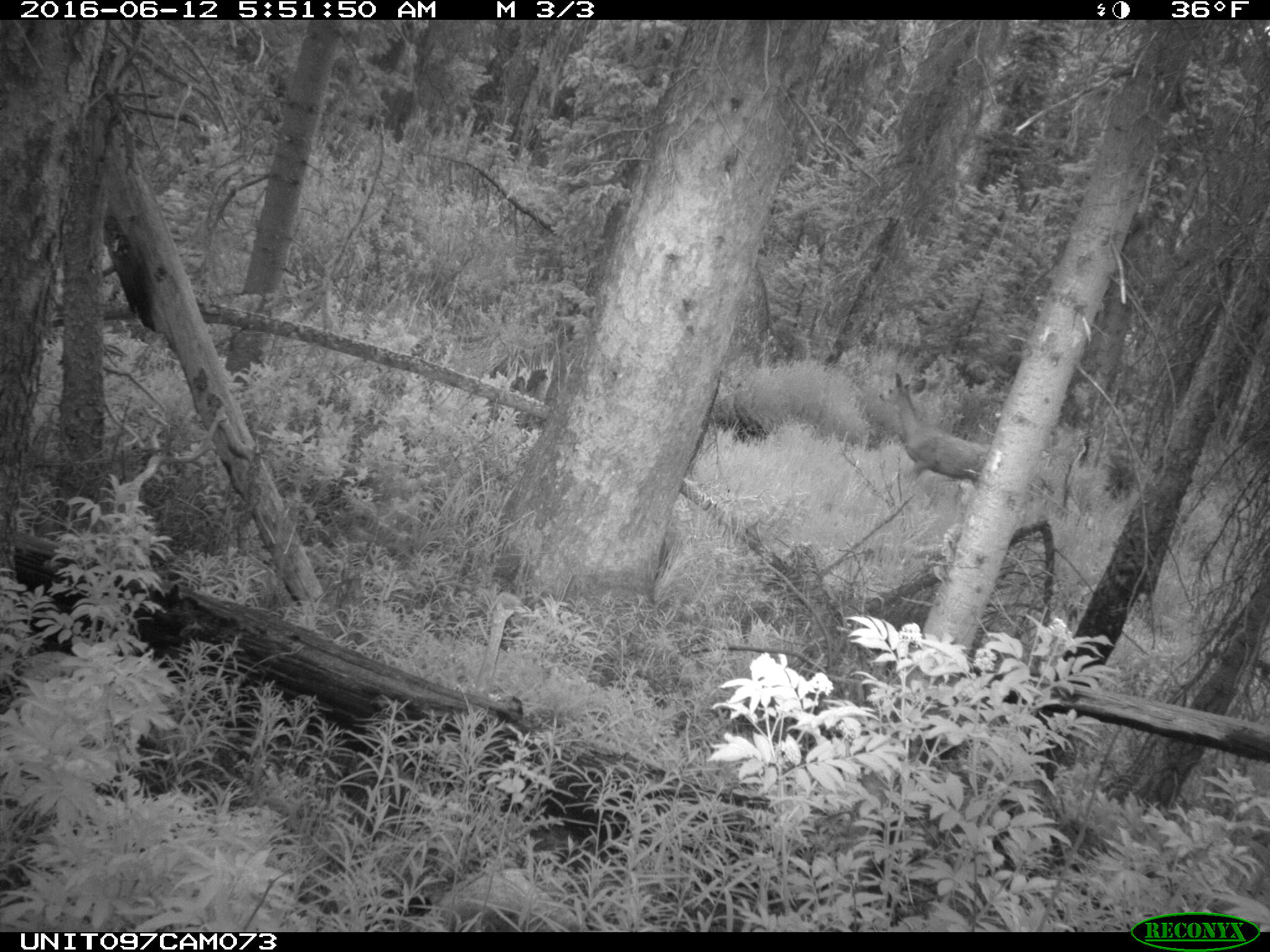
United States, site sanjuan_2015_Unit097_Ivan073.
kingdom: Animalia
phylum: Chordata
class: Mammalia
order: Artiodactyla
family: Cervidae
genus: Odocoileus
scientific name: Odocoileus hemionus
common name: mule deer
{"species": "Odocoileus hemionus (mule deer)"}